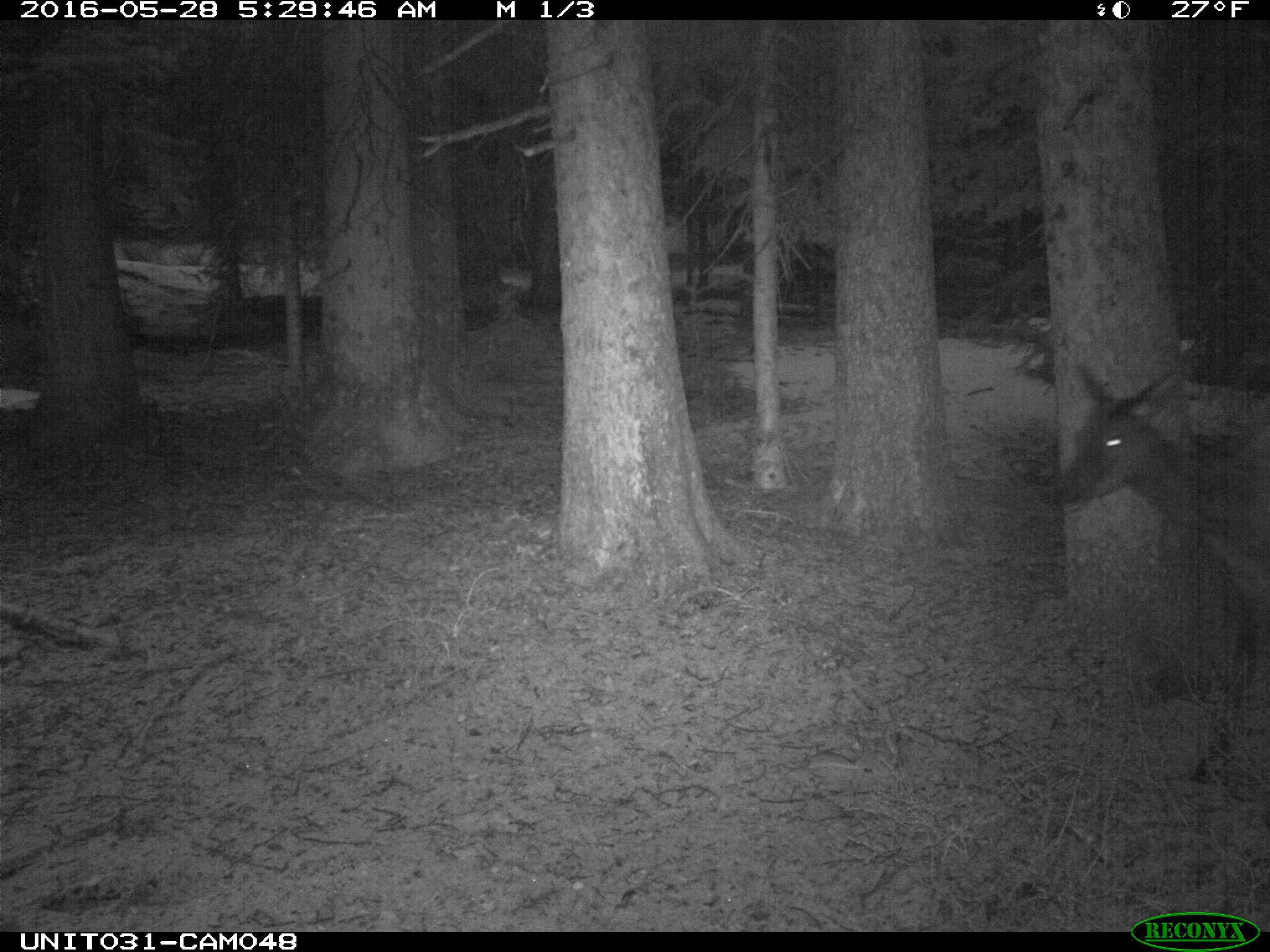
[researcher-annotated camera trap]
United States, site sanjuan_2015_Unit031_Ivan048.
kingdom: Animalia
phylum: Chordata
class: Mammalia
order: Artiodactyla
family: Cervidae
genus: Cervus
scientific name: Cervus elaphus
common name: red deer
Cervus elaphus (red deer).